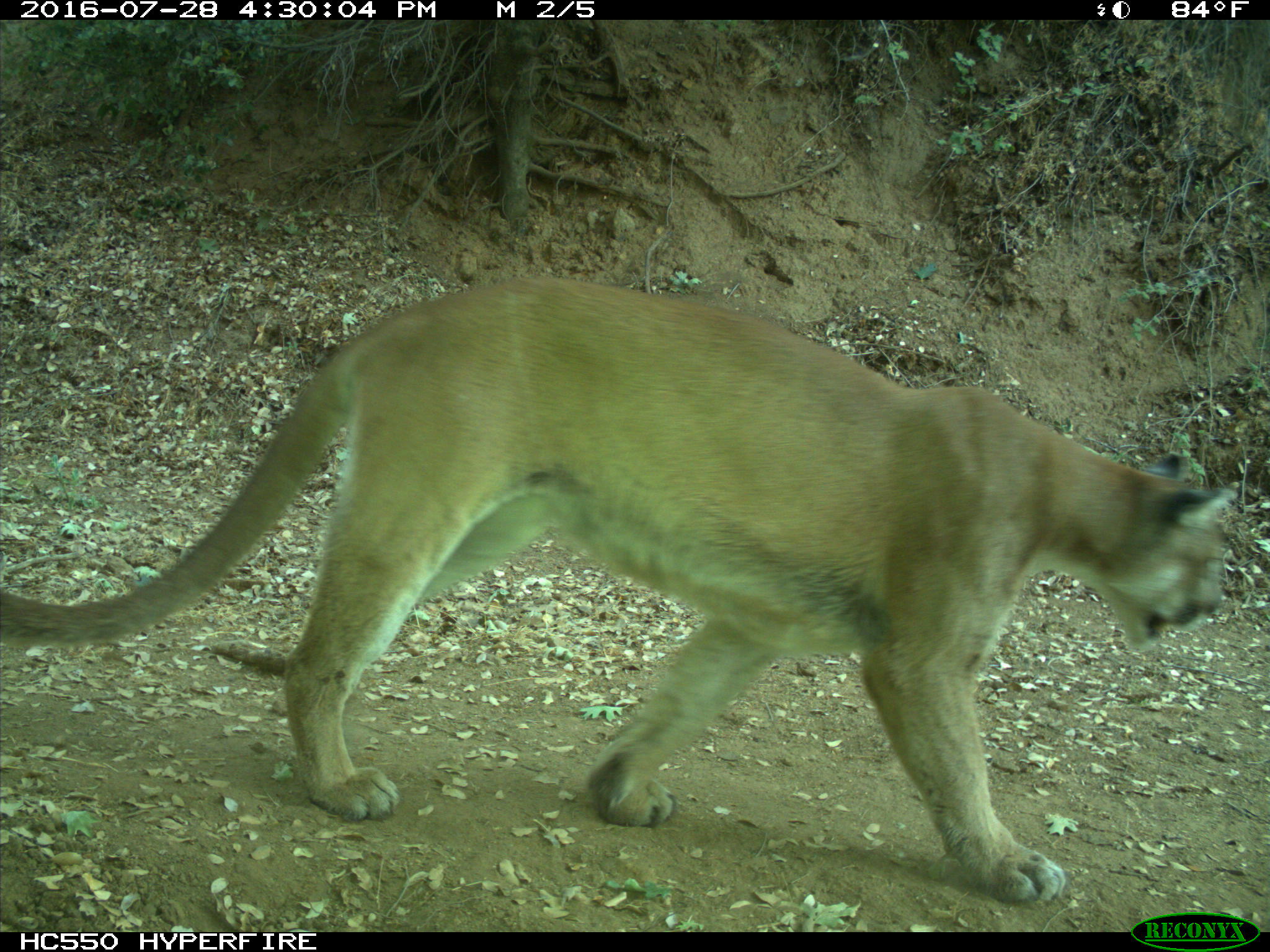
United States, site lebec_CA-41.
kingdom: Animalia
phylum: Chordata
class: Mammalia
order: Carnivora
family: Felidae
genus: Puma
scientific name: Puma concolor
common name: mountain lion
Puma concolor (mountain lion).